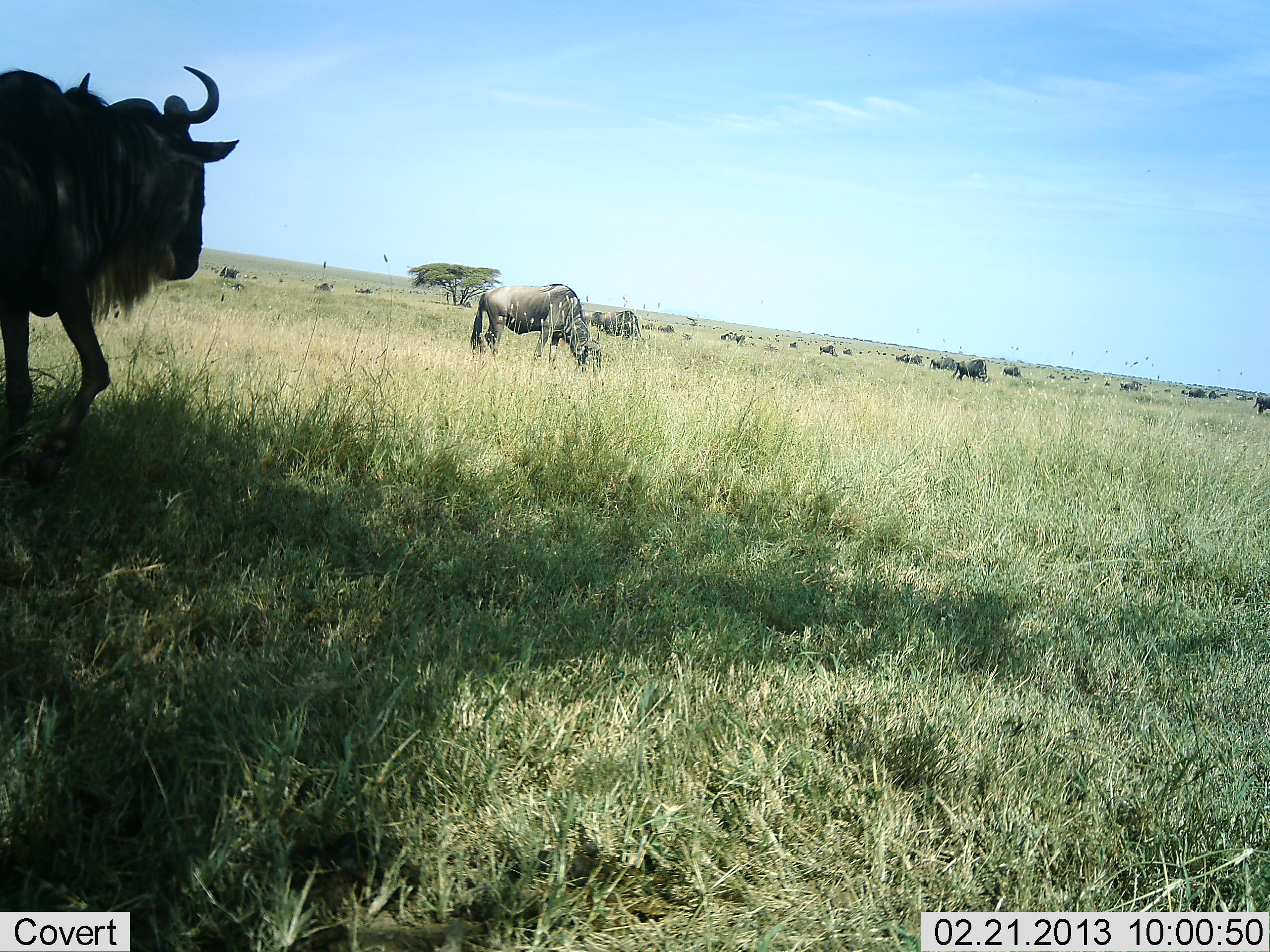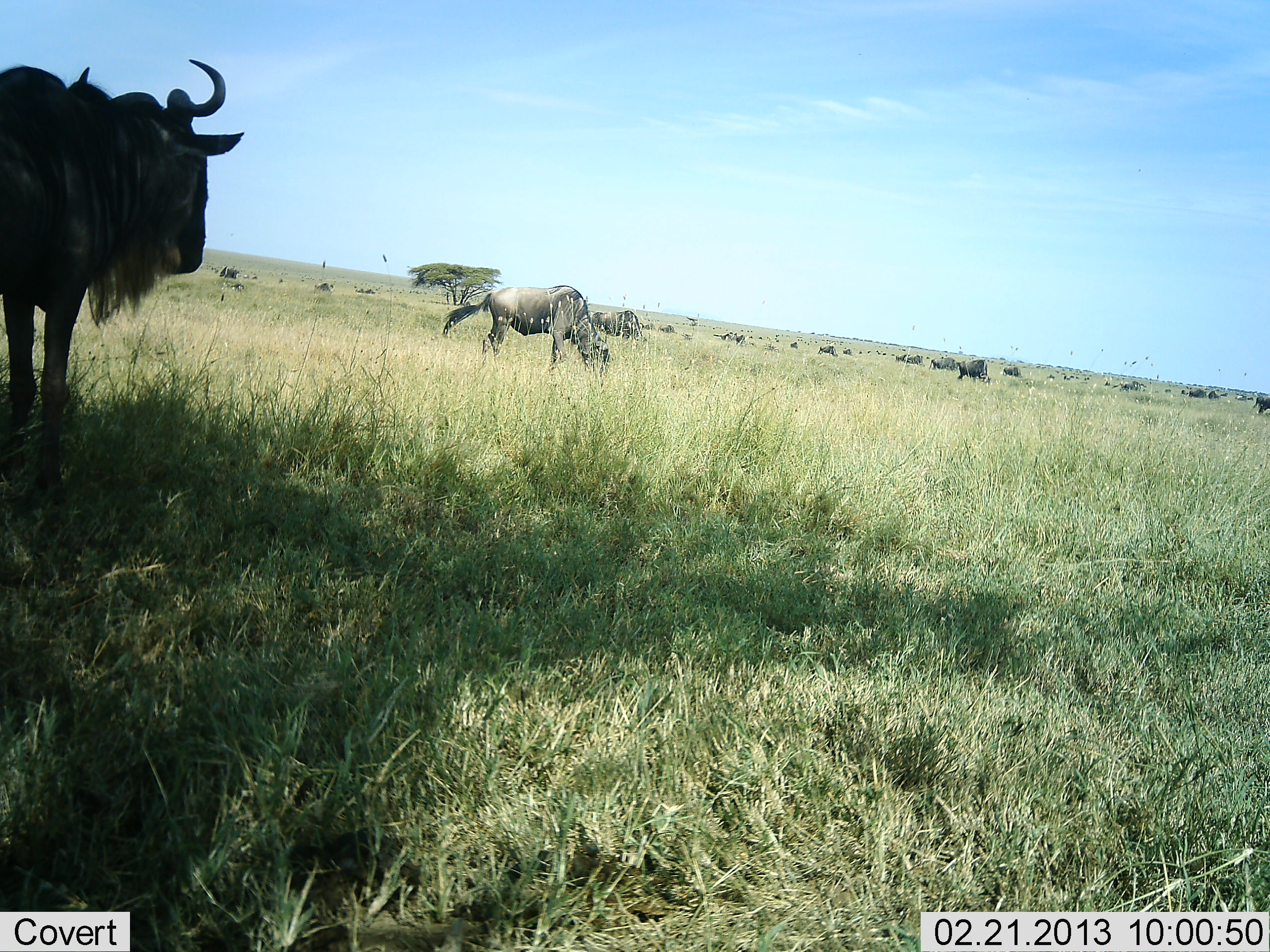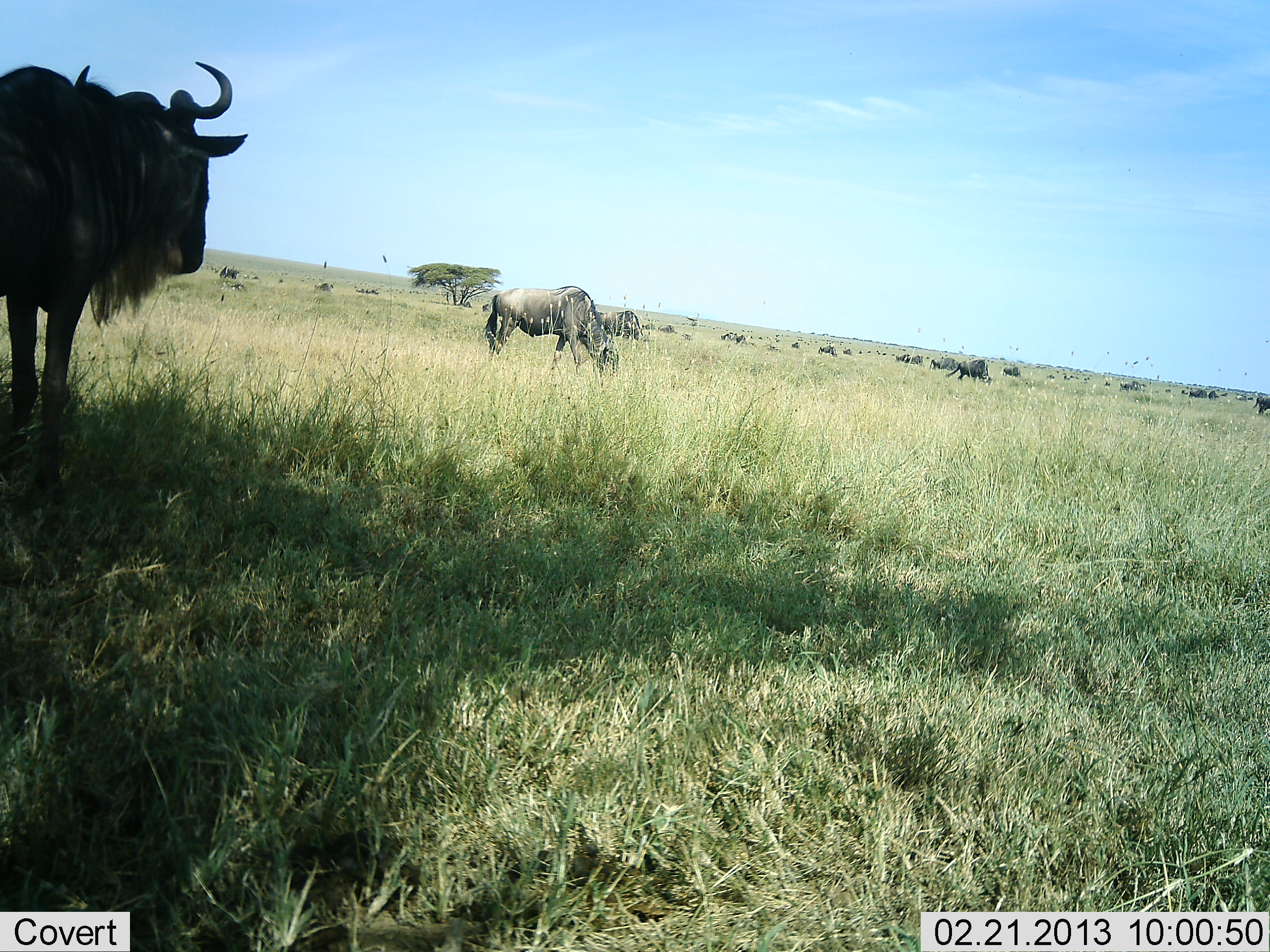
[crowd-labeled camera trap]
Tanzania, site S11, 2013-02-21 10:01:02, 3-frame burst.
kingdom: Animalia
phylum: Chordata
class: Mammalia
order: Artiodactyla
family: Bovidae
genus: Connochaetes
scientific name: Connochaetes taurinus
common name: blue wildebeest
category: wildebeest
Wildebeest (blue wildebeest) (Connochaetes taurinus), count 11-50. Behavior (volunteer vote fractions): standing 56%, resting 16%, moving 56%, interacting 6%. Young present (vote fraction): 0%. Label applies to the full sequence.